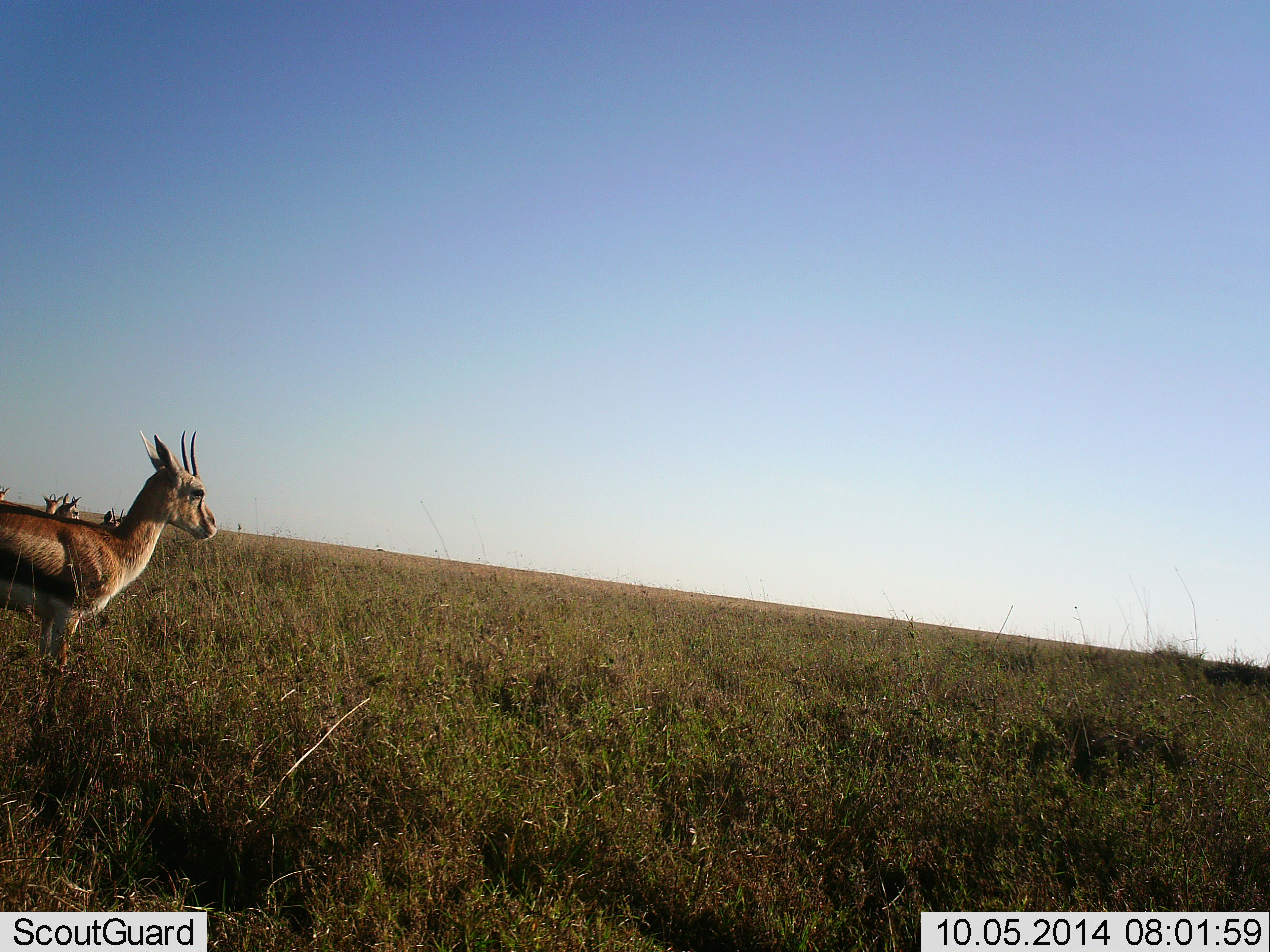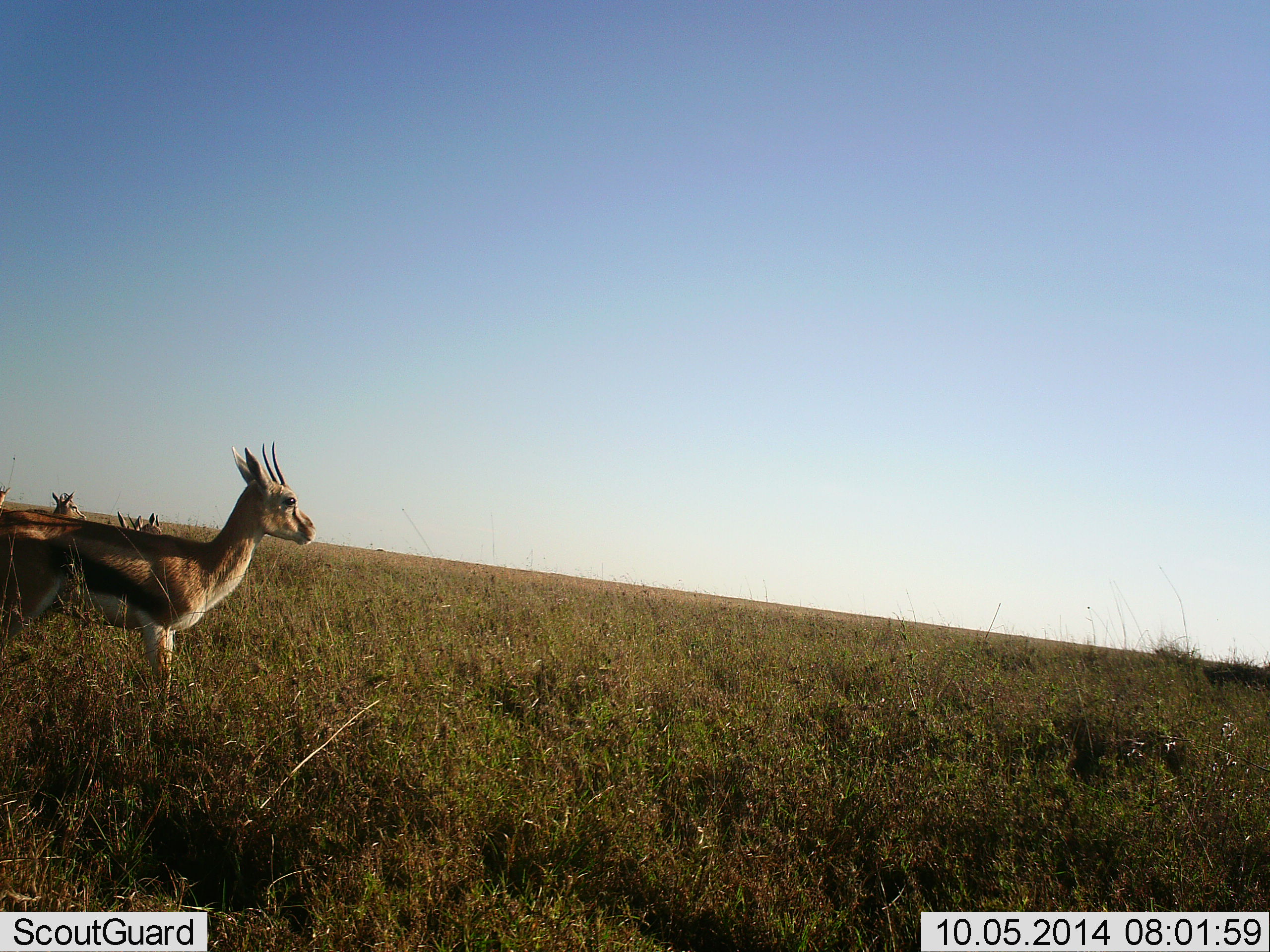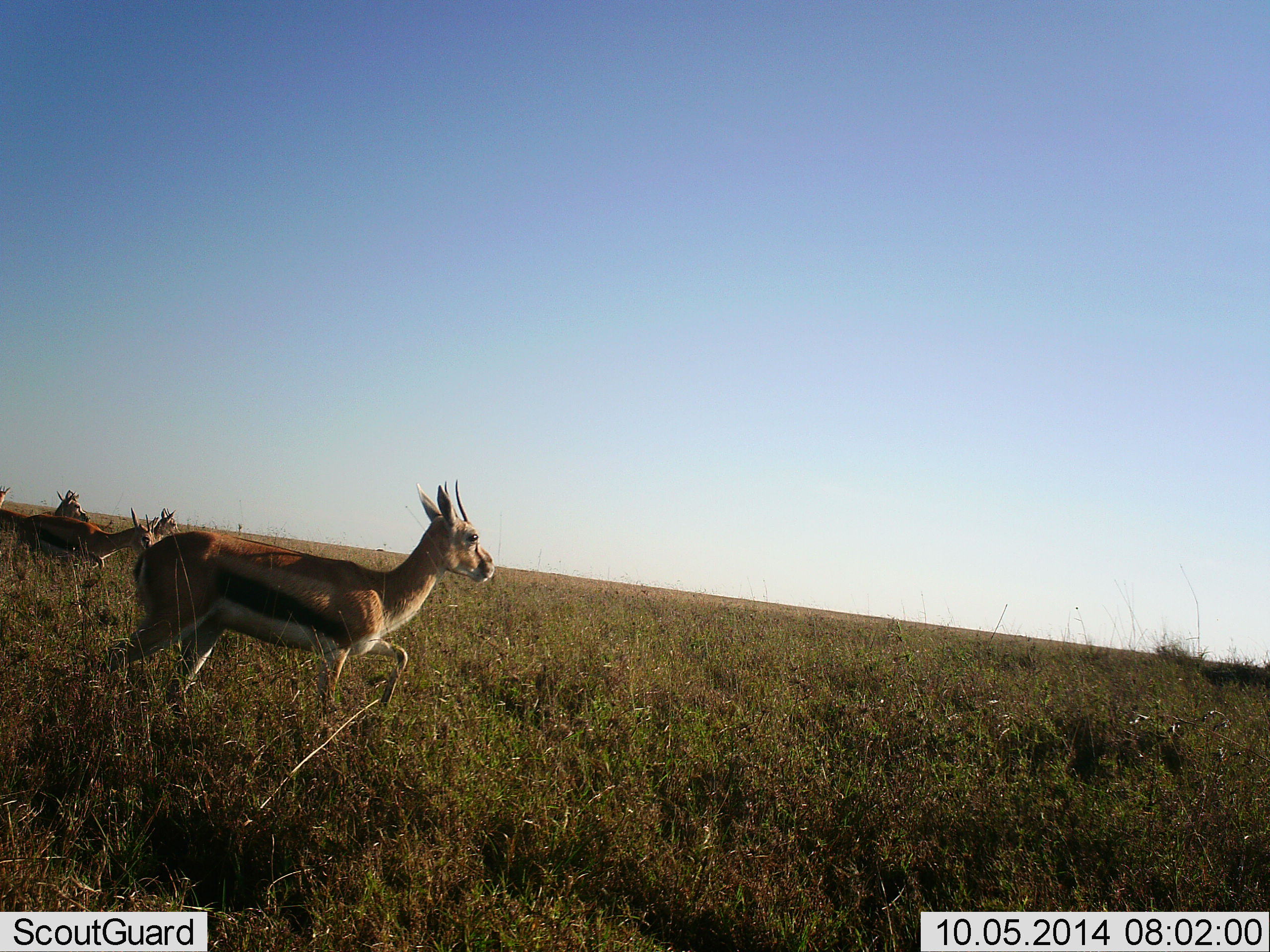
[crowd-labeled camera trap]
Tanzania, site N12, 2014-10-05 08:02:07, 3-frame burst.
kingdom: Animalia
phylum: Chordata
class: Mammalia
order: Artiodactyla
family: Bovidae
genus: Eudorcas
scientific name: Eudorcas thomsonii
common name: thomson's gazelle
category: gazellethomsons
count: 5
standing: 40%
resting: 0%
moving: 90%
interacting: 0%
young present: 0%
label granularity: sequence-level